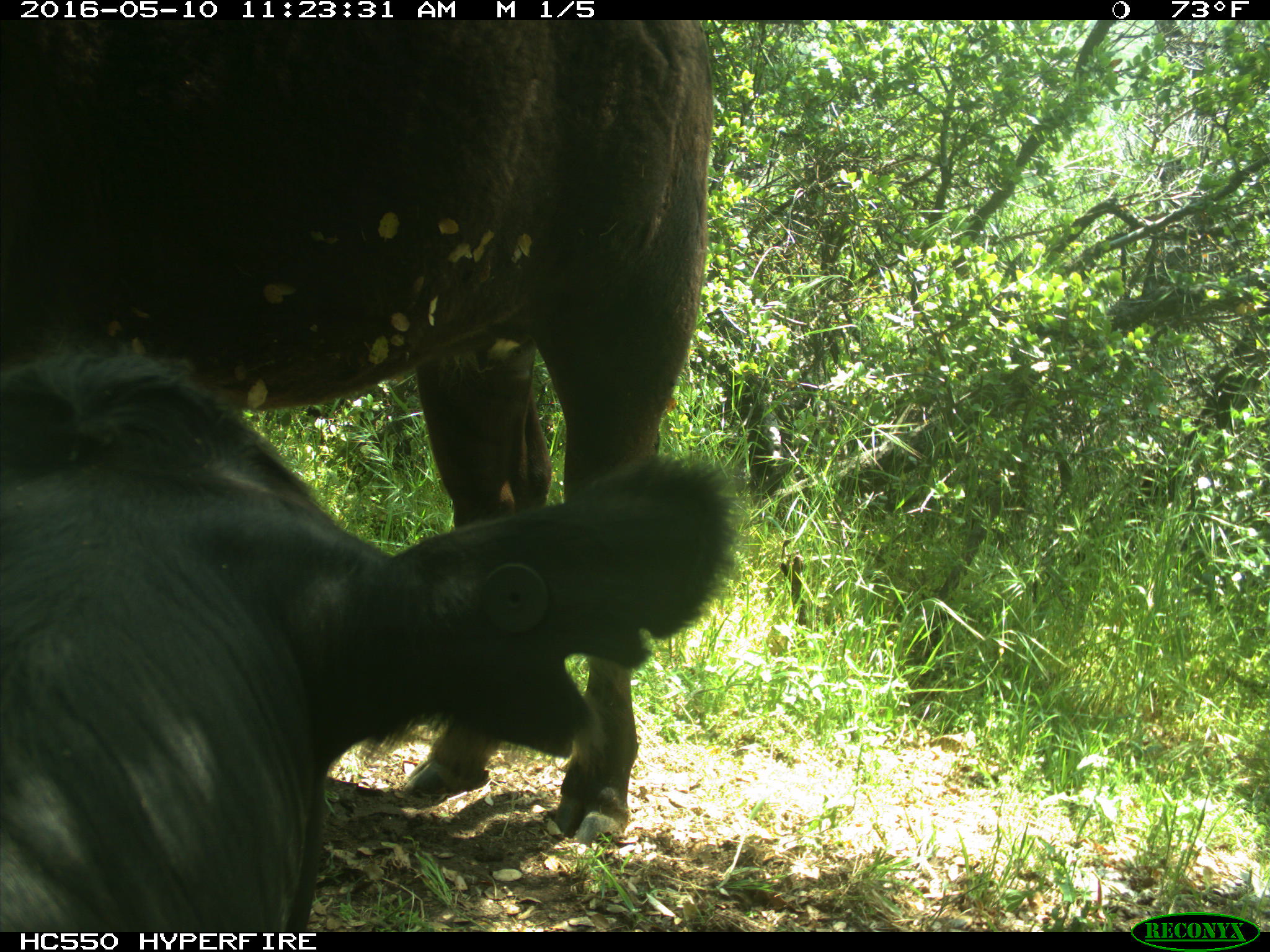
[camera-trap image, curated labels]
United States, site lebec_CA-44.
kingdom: Animalia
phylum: Chordata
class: Mammalia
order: Artiodactyla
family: Bovidae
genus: Bos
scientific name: Bos taurus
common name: domestic cow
Bos taurus (domestic cow).